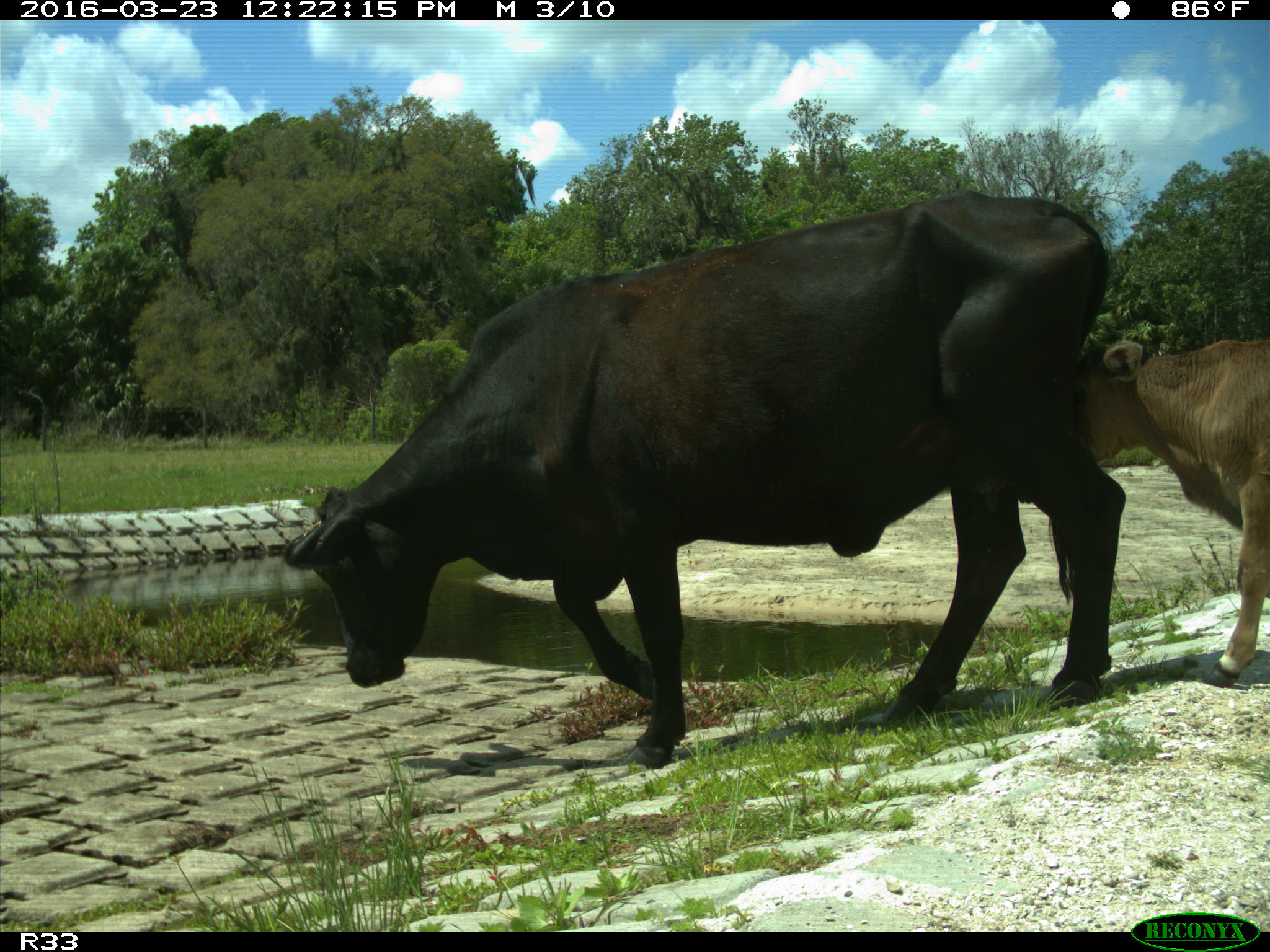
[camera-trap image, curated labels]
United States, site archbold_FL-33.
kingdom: Animalia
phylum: Chordata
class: Mammalia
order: Artiodactyla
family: Bovidae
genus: Bos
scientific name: Bos taurus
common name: domestic cow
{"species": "Bos taurus (domestic cow)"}